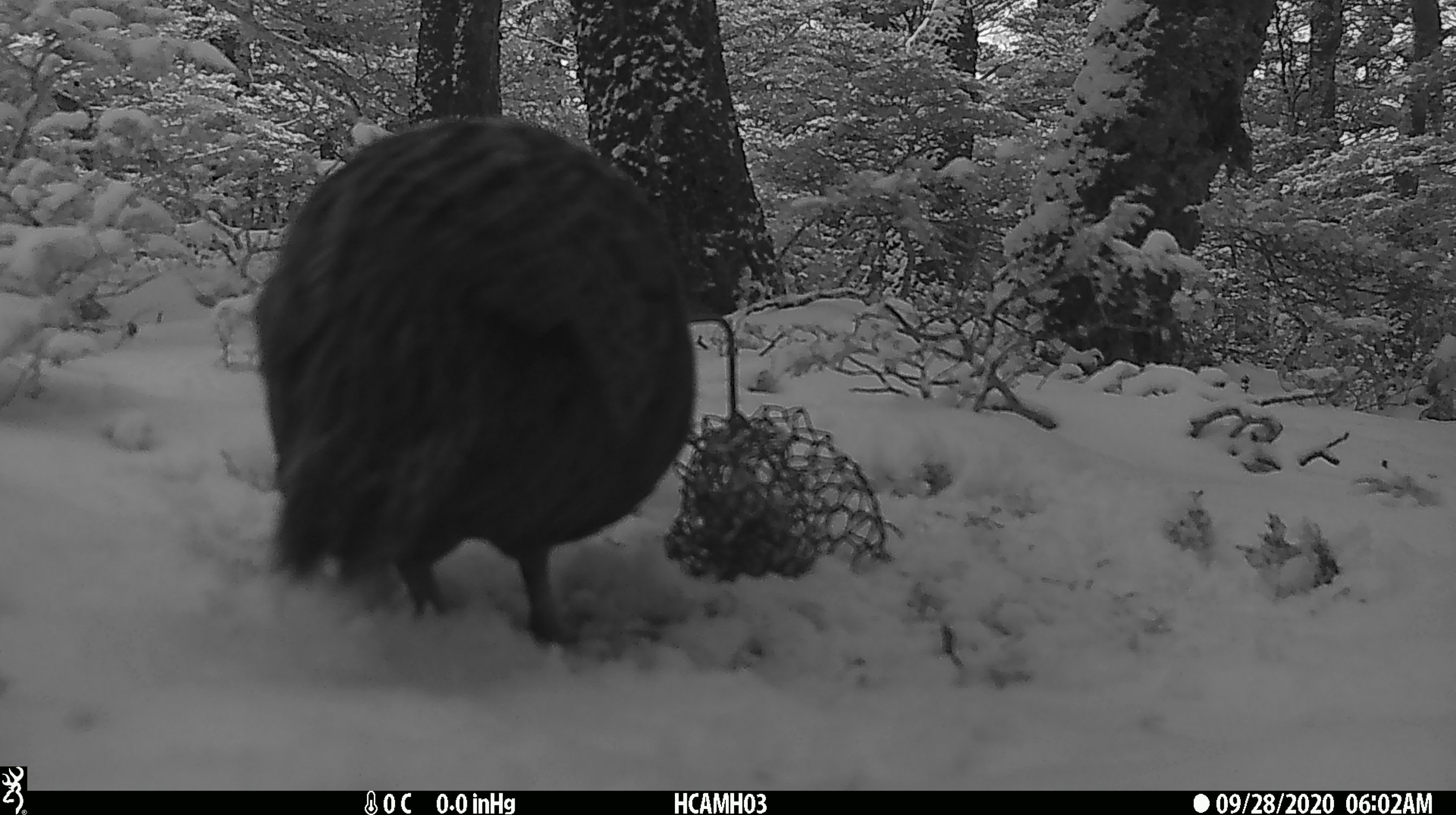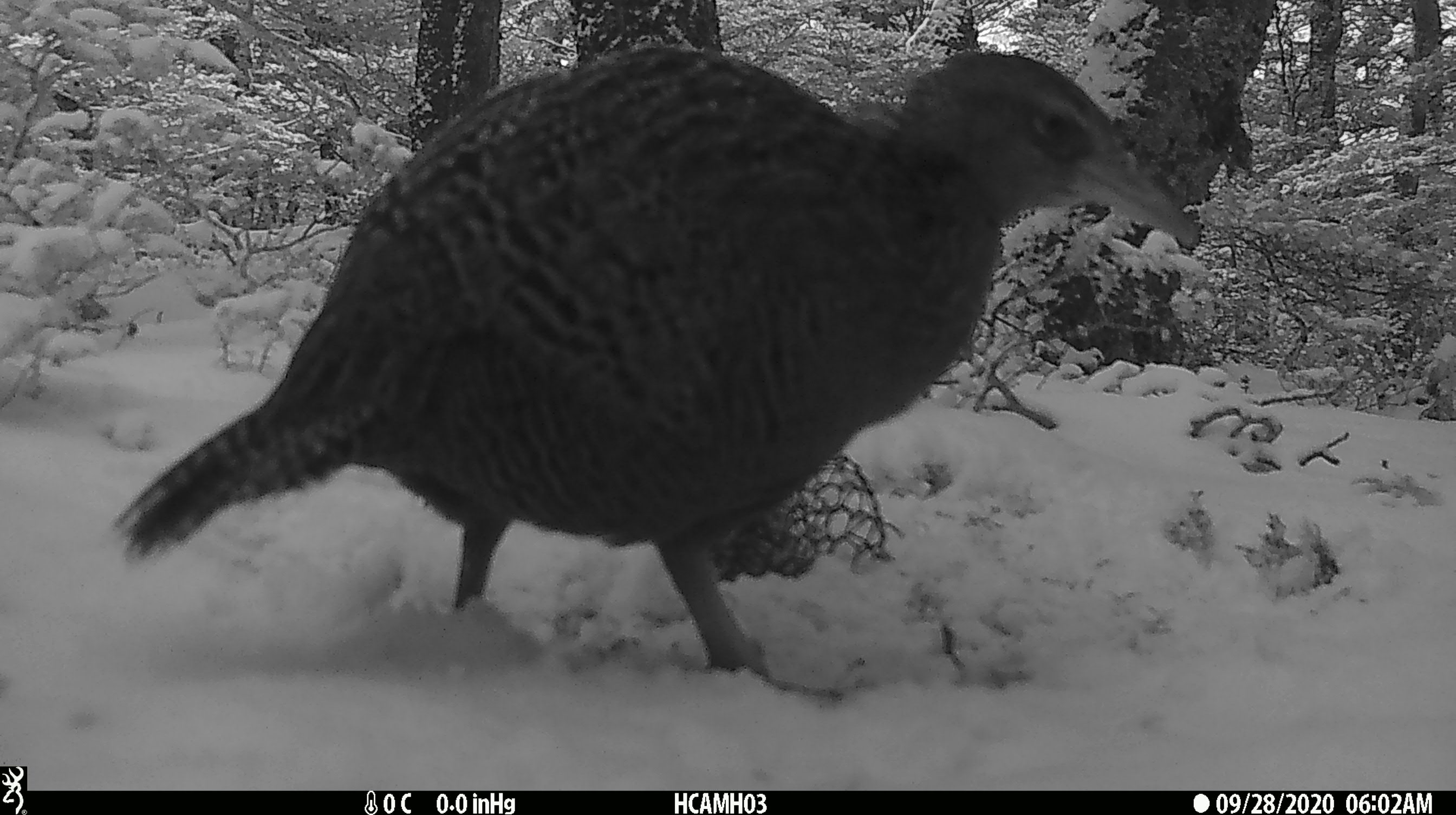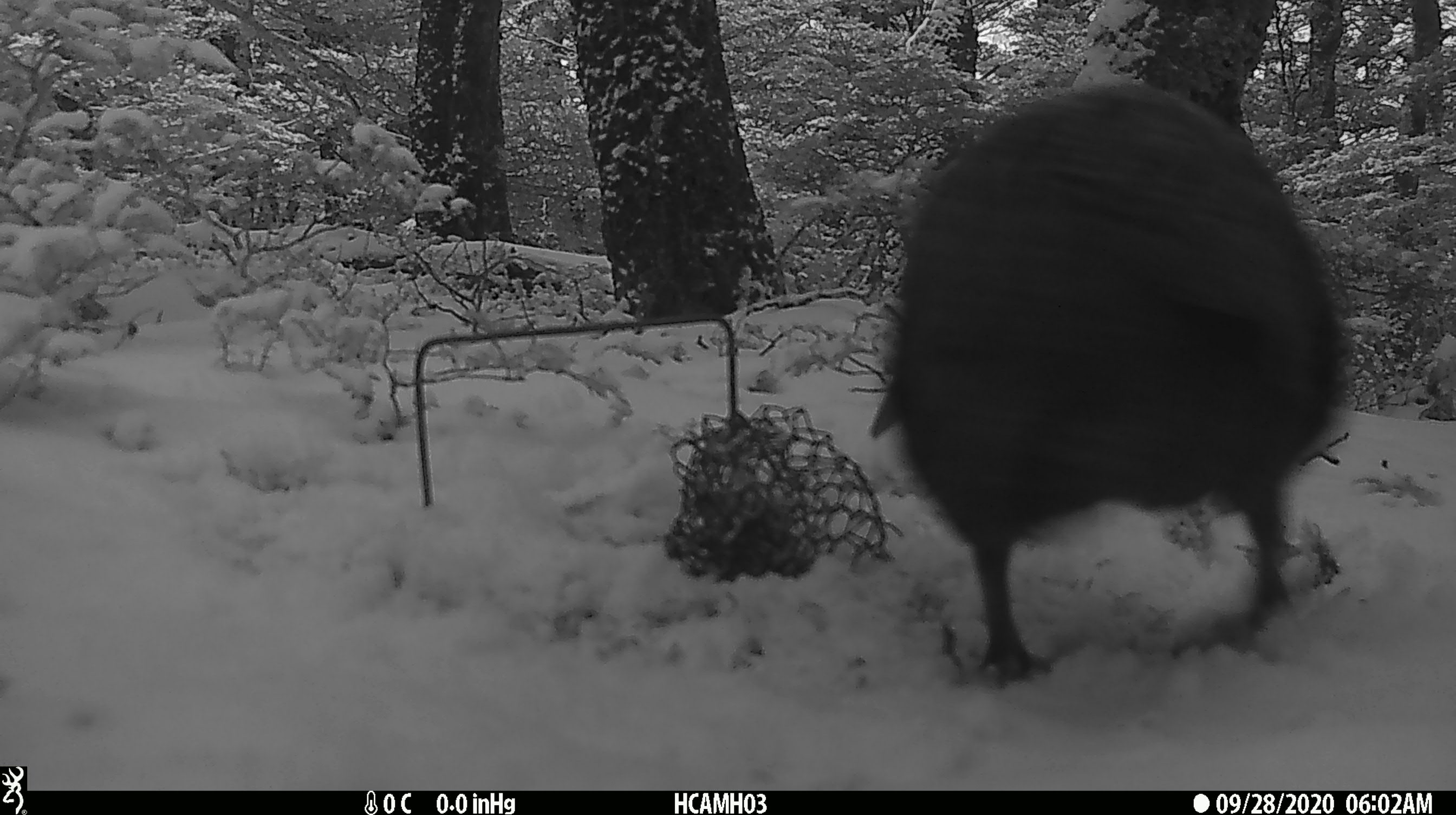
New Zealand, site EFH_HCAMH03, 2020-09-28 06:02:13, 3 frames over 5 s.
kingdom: Animalia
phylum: Chordata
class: Aves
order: Gruiformes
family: Rallidae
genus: Gallirallus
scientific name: Gallirallus australis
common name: weka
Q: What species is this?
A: Weka (Gallirallus australis).